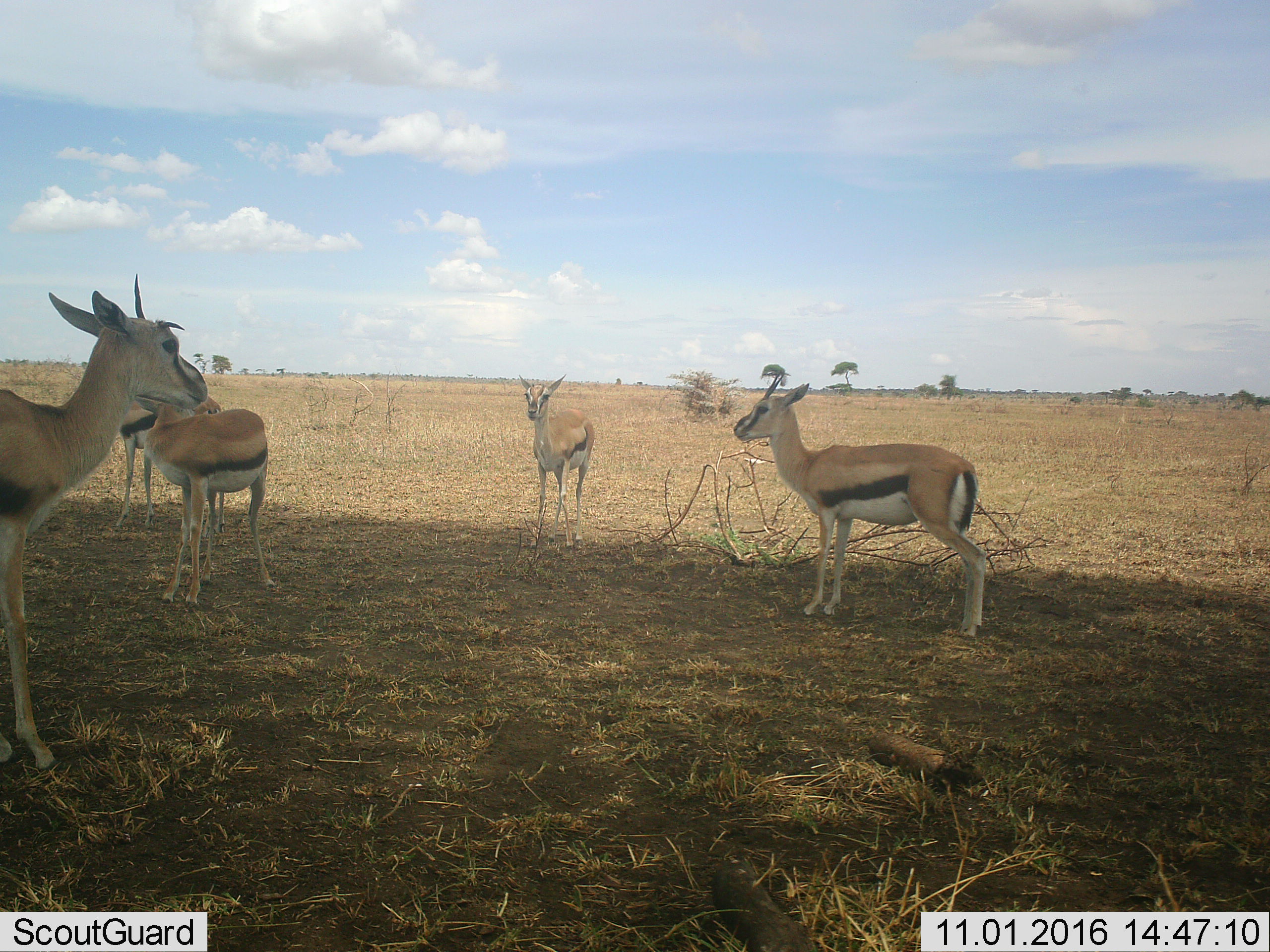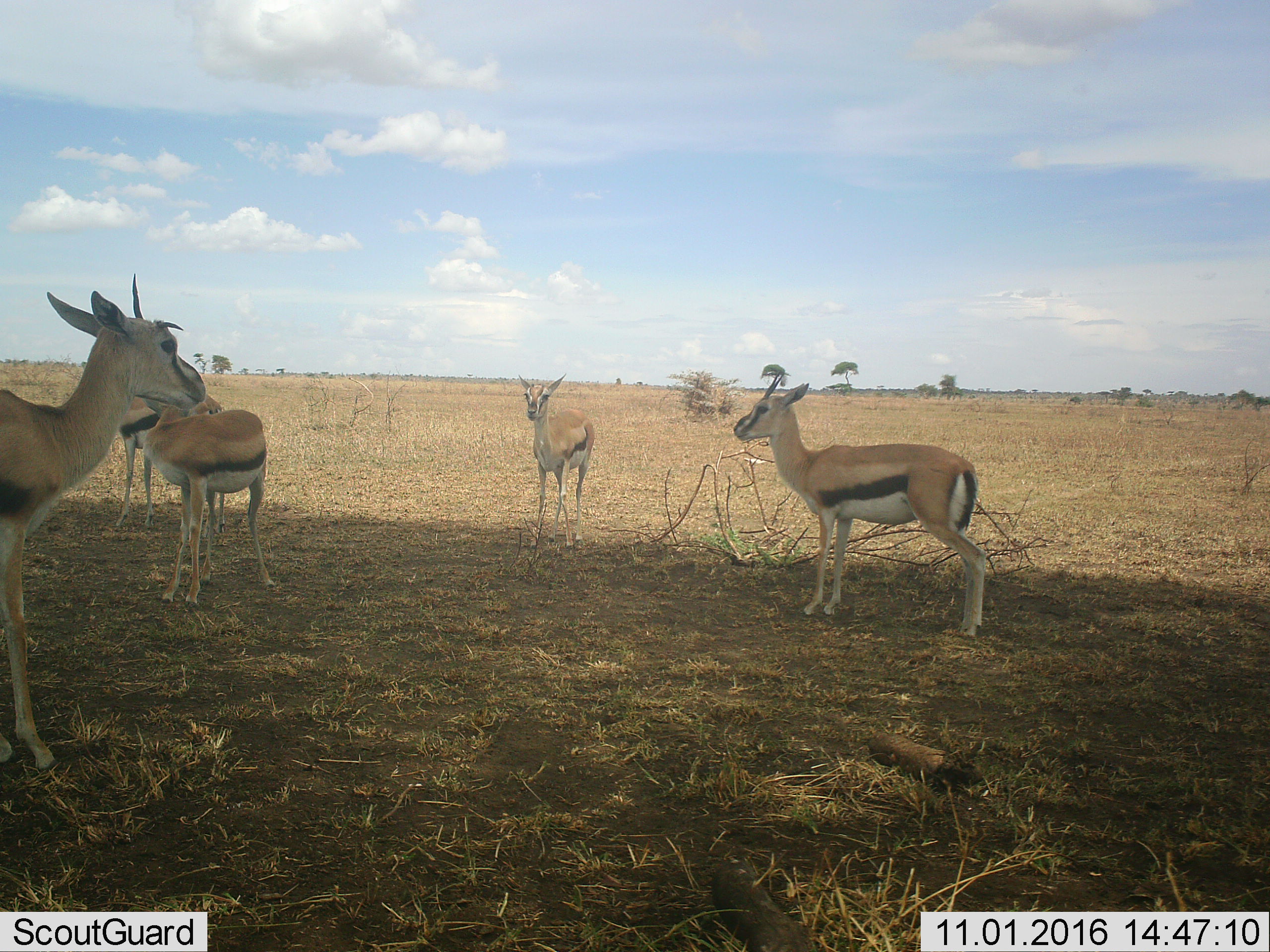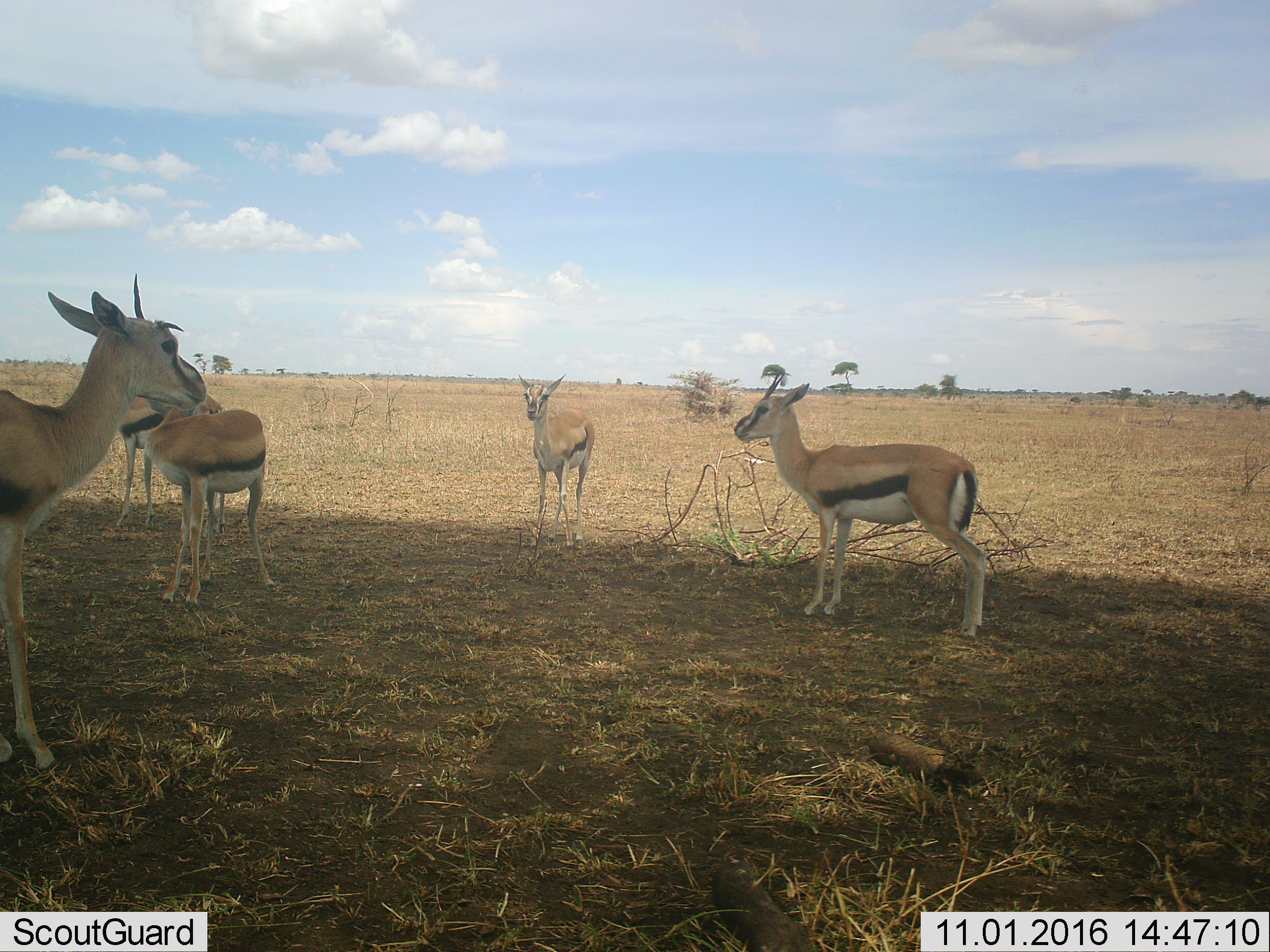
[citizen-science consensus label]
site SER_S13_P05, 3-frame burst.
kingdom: Animalia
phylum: Chordata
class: Mammalia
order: Artiodactyla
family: Bovidae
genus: Eudorcas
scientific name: Eudorcas thomsonii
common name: thomson's gazelle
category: gazellethomsons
Gazellethomsons (thomson's gazelle) (Eudorcas thomsonii), count 5. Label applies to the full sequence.